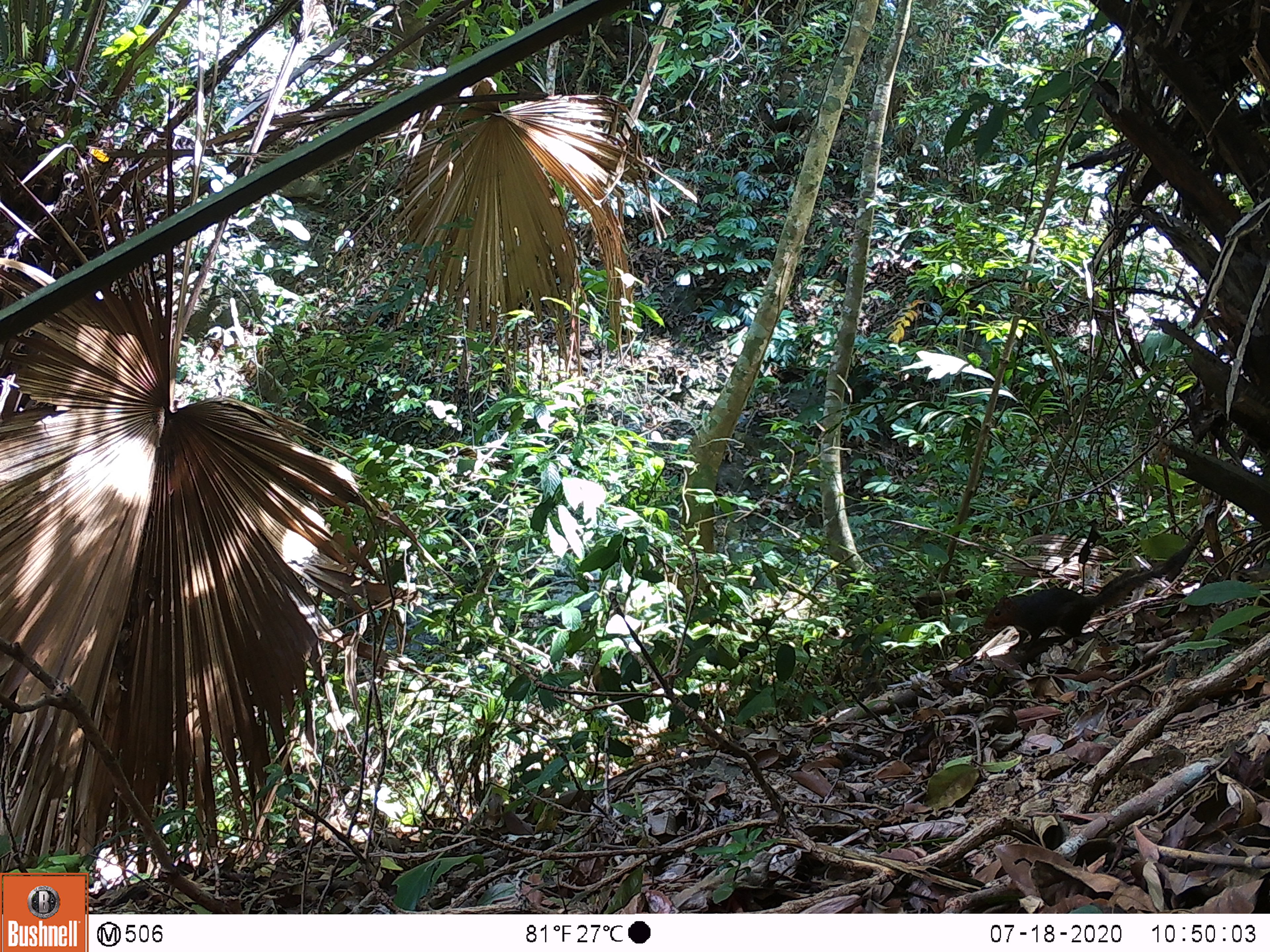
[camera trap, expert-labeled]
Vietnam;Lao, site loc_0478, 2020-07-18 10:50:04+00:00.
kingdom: Animalia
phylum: Chordata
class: Mammalia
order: Rodentia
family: Sciuridae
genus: Dremomys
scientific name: Dremomys rufigenis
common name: red-cheeked squirrel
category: red cheeked squirrel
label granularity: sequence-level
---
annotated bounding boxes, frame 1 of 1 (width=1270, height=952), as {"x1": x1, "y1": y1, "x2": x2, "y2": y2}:
red cheeked squirrel: {"x1": 982, "y1": 561, "x2": 1181, "y2": 653}